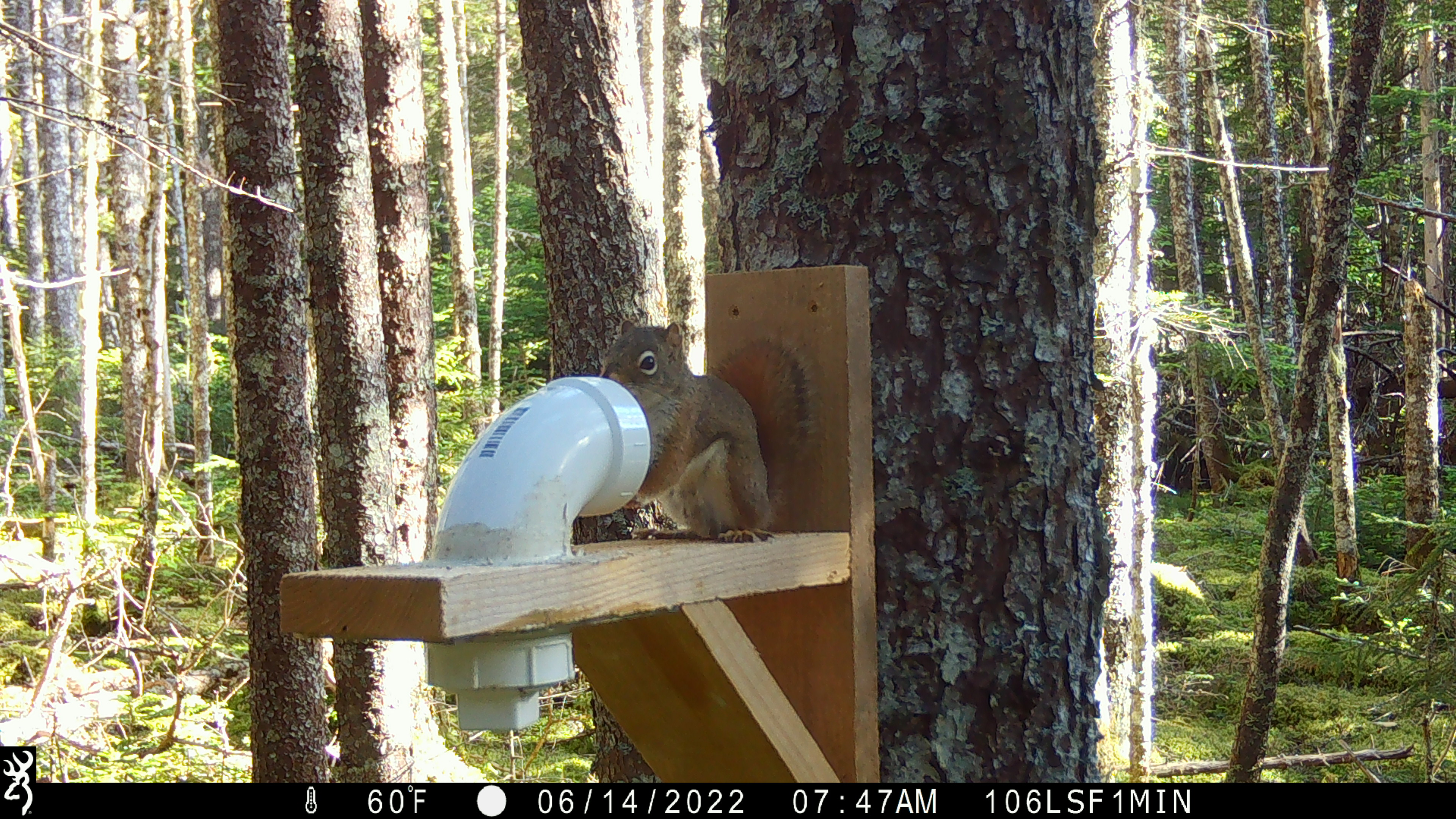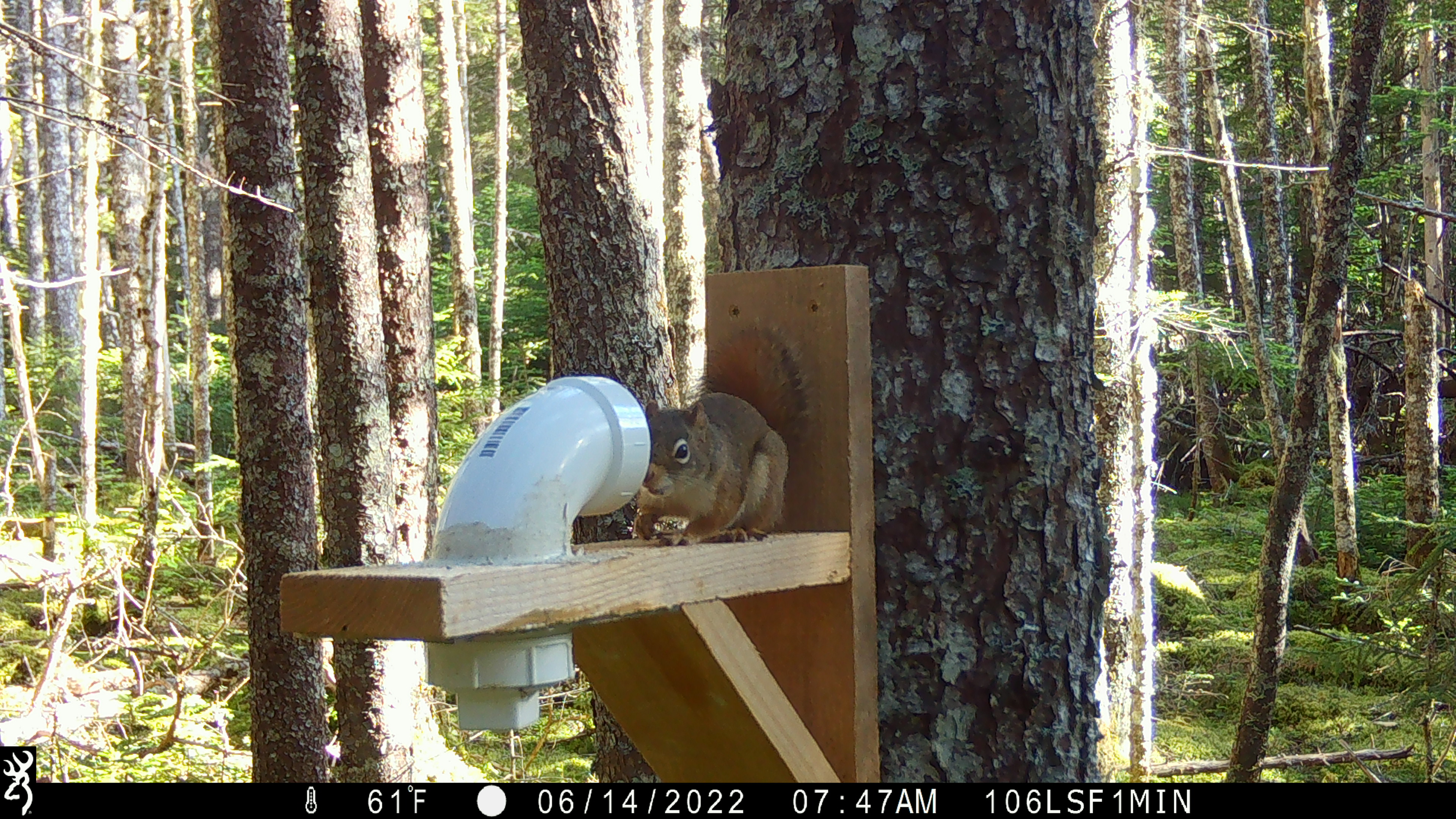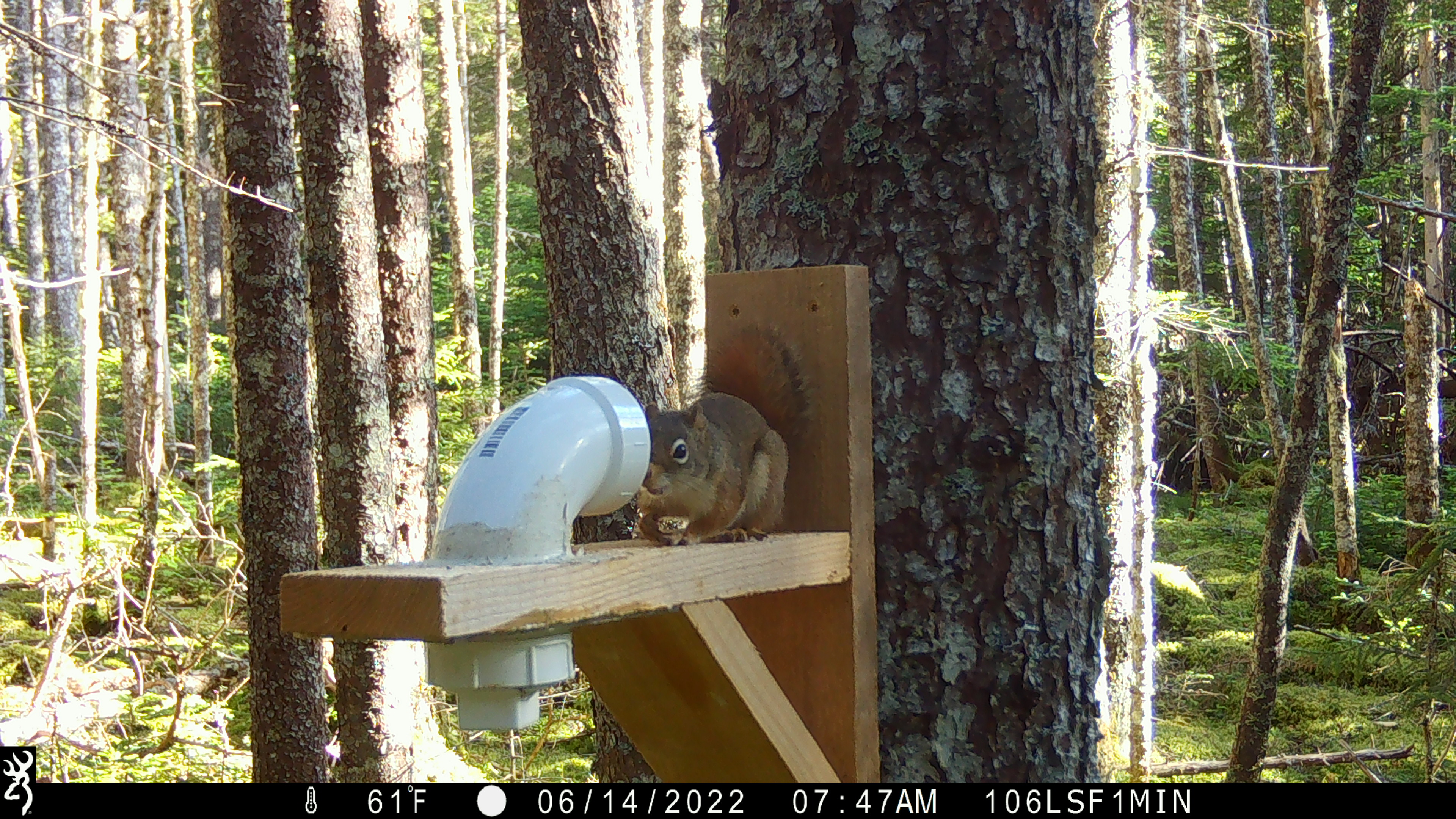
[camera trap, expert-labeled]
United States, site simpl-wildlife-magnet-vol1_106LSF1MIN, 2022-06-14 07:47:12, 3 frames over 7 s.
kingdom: Animalia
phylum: Chordata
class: Mammalia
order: Rodentia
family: Sciuridae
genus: Tamiasciurus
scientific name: Tamiasciurus hudsonicus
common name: red squirrel